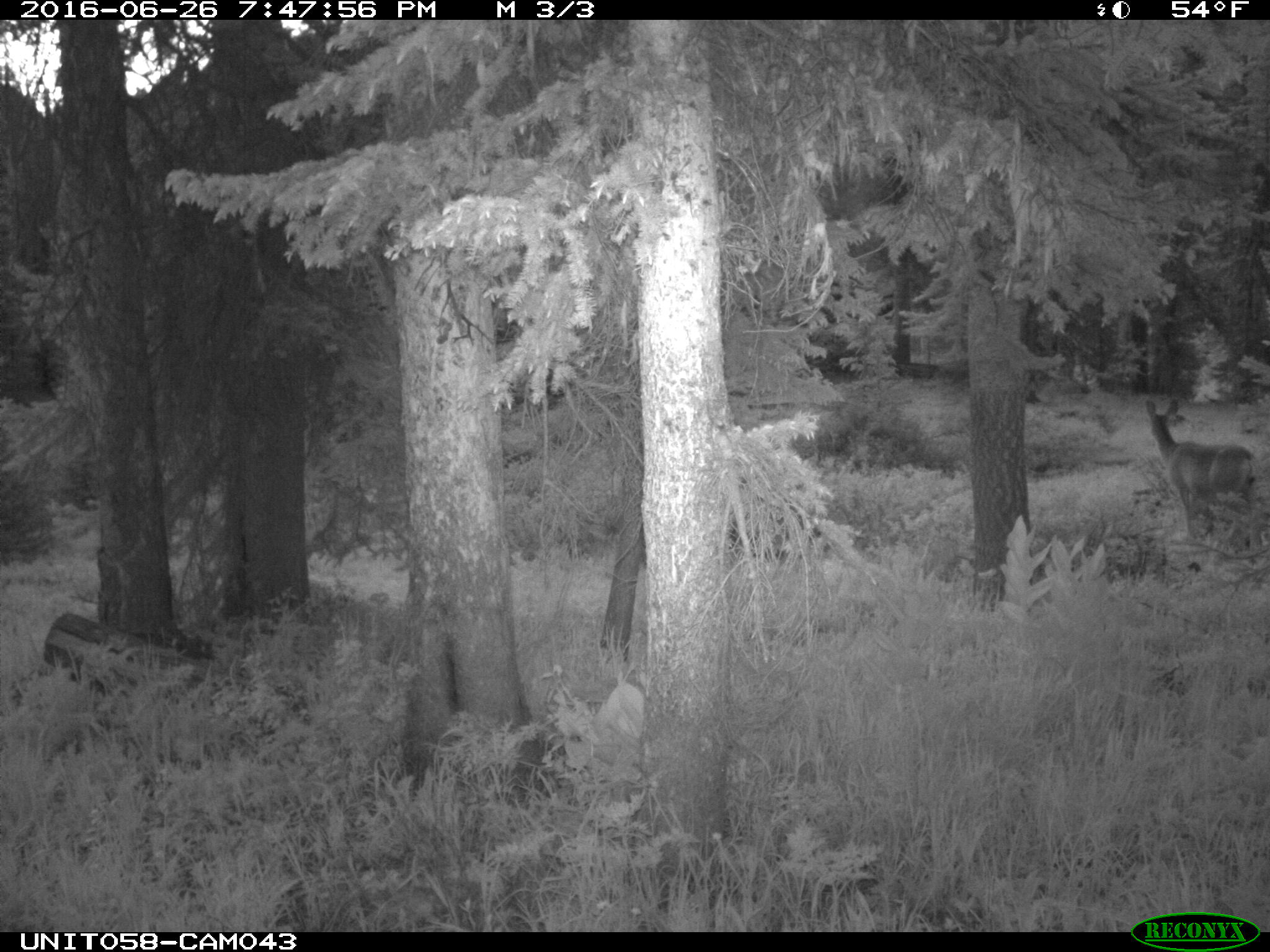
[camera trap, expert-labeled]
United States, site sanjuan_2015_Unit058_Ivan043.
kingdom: Animalia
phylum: Chordata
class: Mammalia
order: Artiodactyla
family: Cervidae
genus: Odocoileus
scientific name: Odocoileus hemionus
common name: mule deer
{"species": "Odocoileus hemionus (mule deer)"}